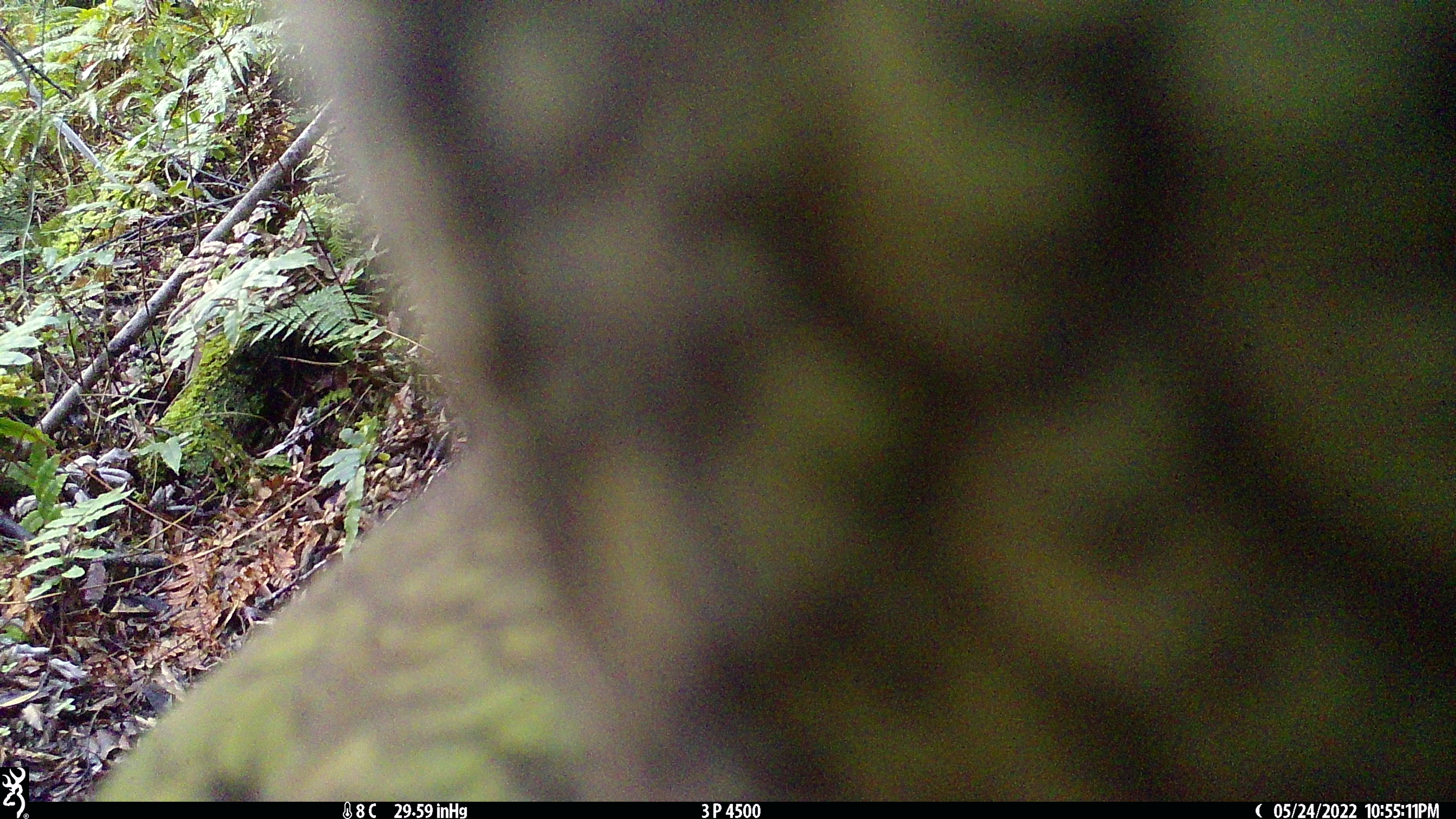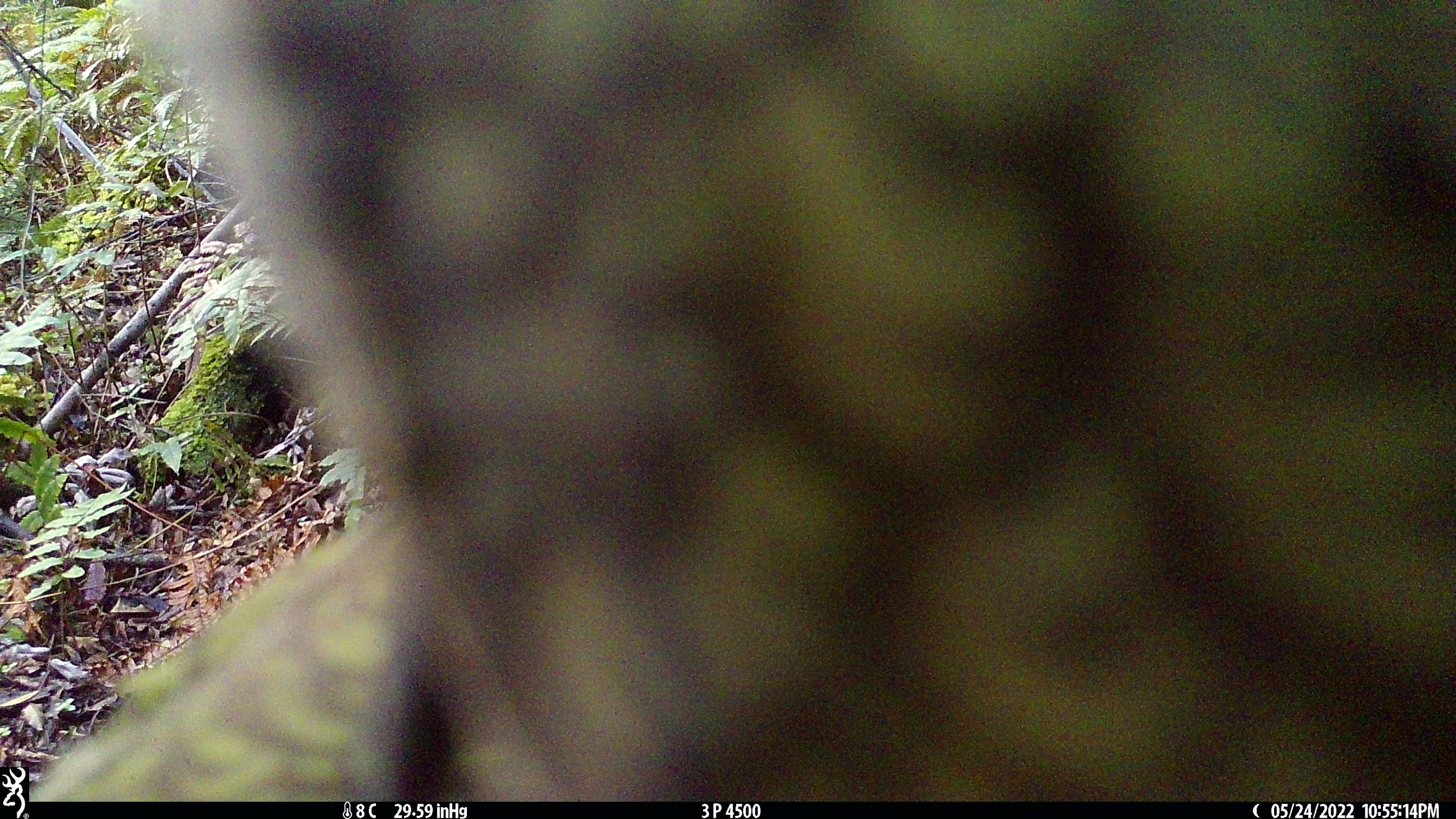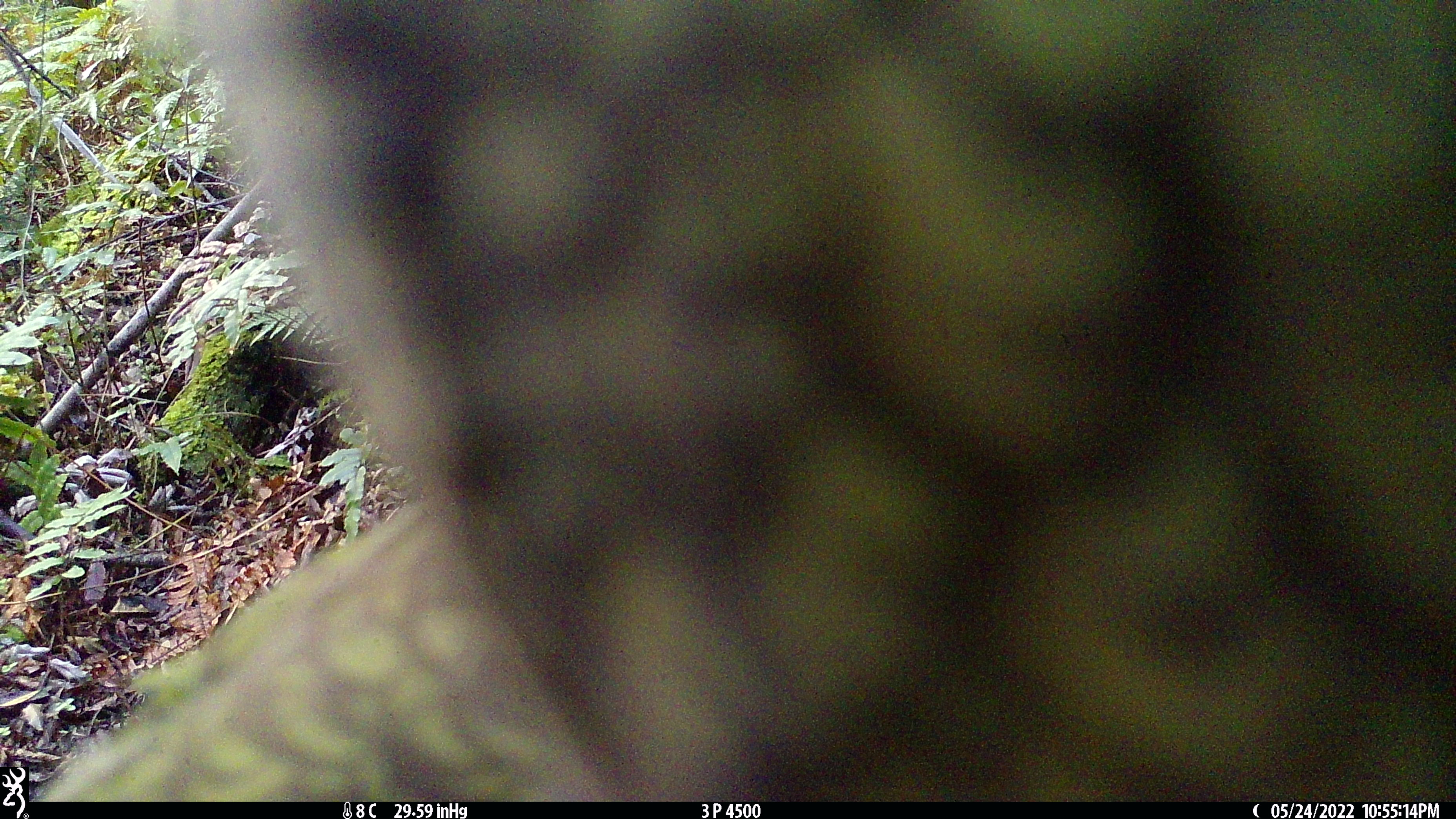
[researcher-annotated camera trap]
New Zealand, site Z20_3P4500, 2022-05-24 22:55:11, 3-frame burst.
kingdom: Animalia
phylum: Chordata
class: Aves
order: Psittaciformes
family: Strigopidae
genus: Nestor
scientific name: Nestor notabilis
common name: kea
Kea (Nestor notabilis).